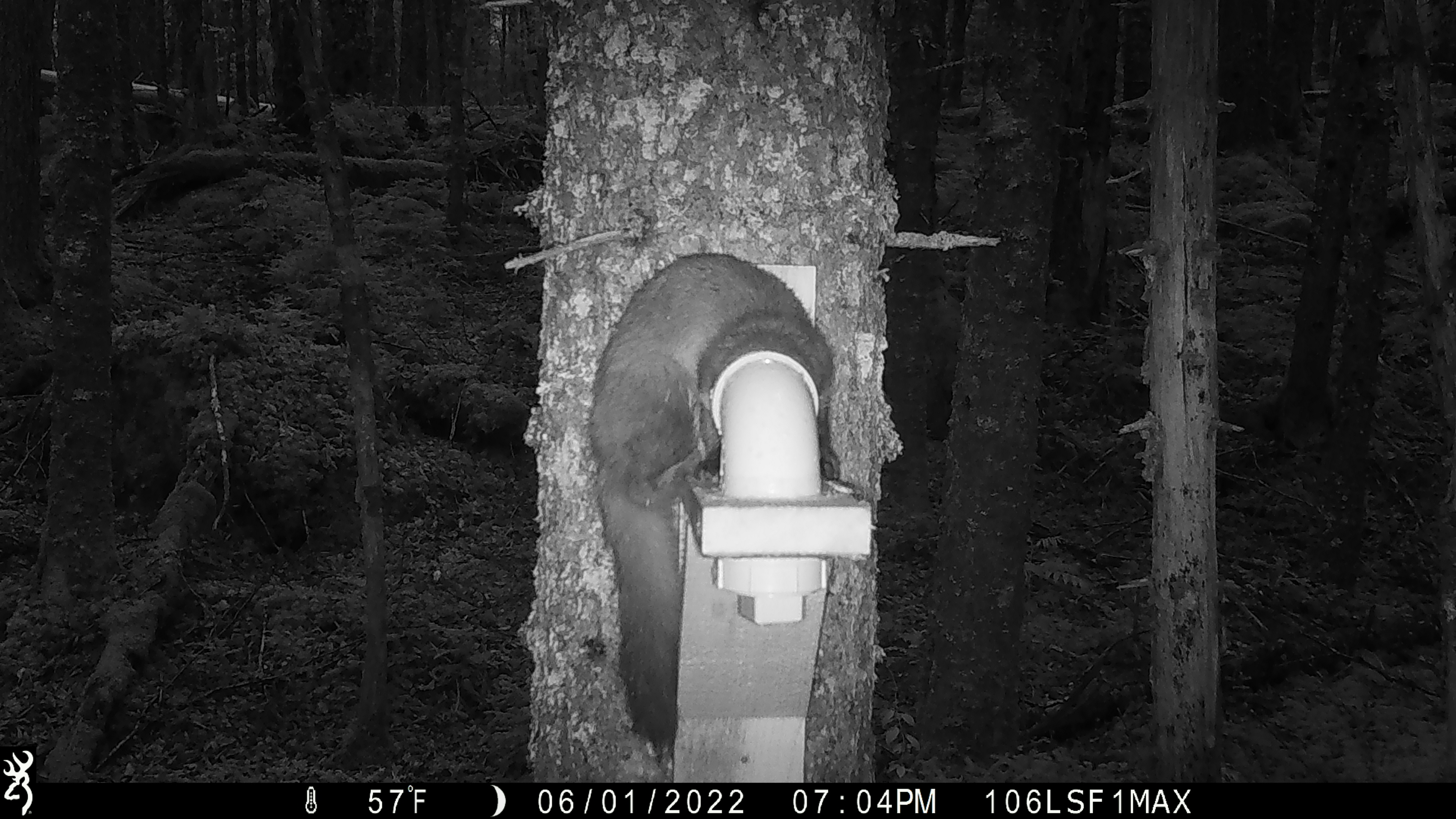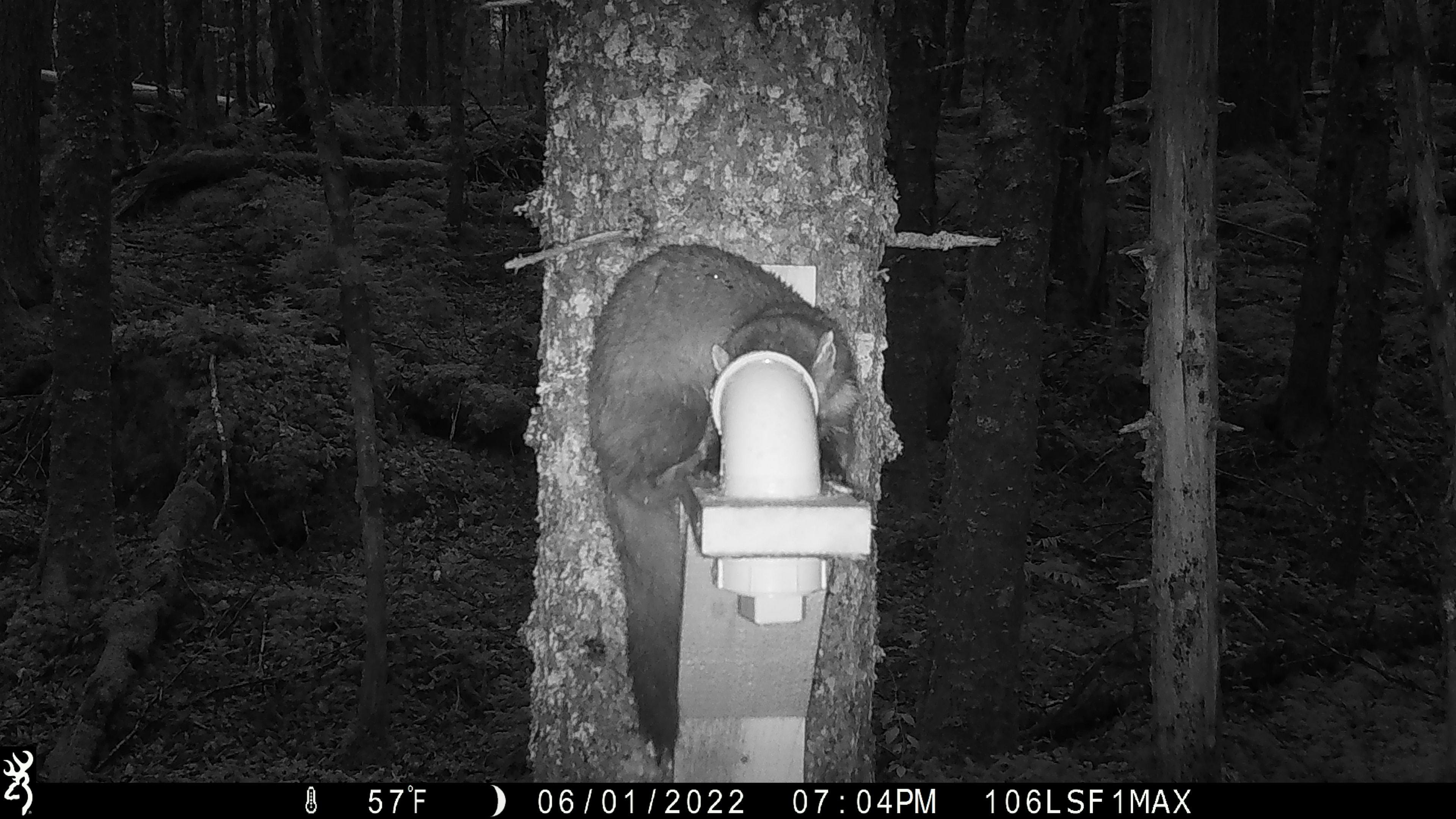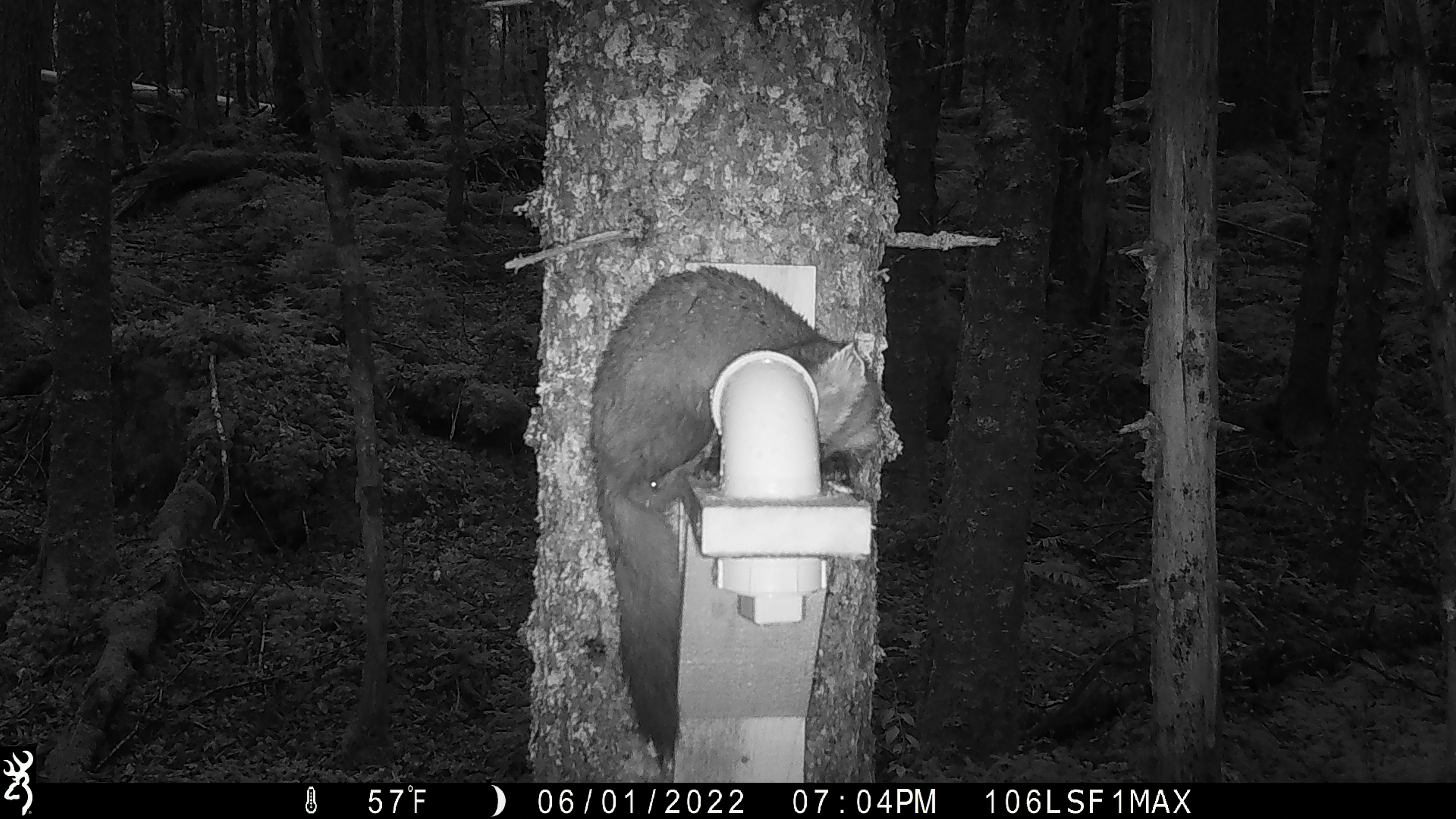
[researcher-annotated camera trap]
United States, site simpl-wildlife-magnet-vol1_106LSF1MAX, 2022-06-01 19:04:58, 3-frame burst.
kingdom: Animalia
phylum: Chordata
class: Mammalia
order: Carnivora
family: Mustelidae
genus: Martes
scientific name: Martes americana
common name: american marten